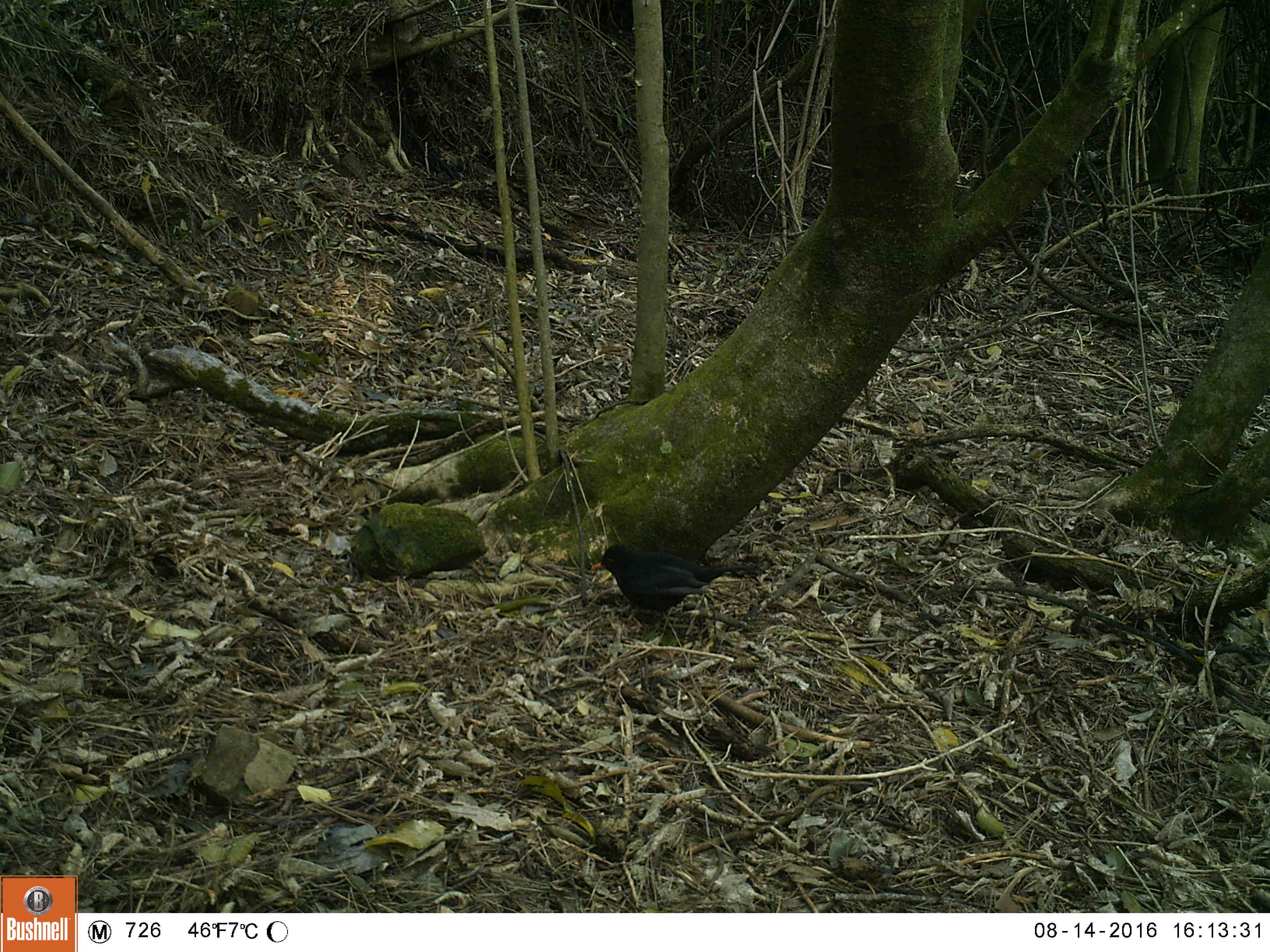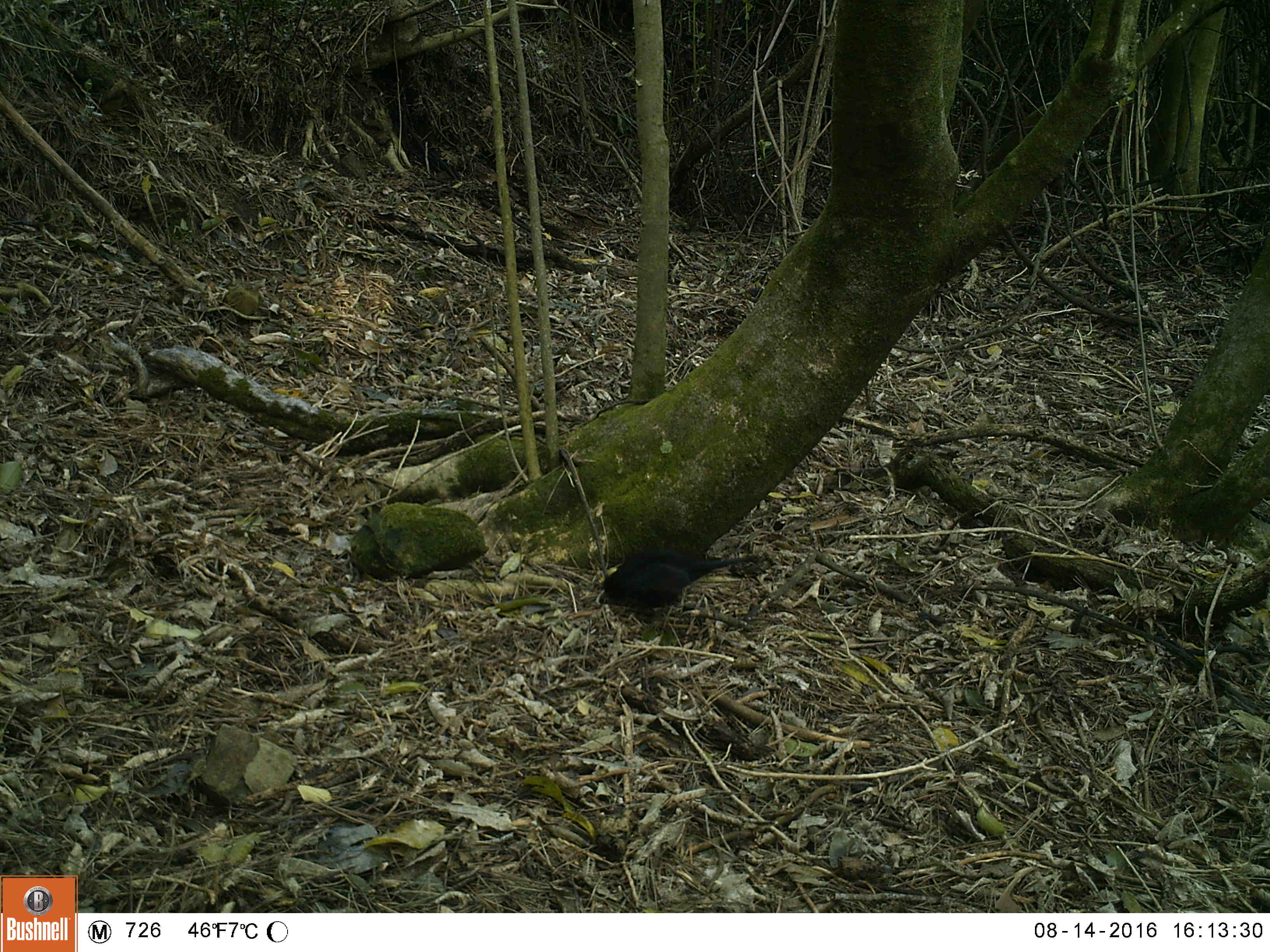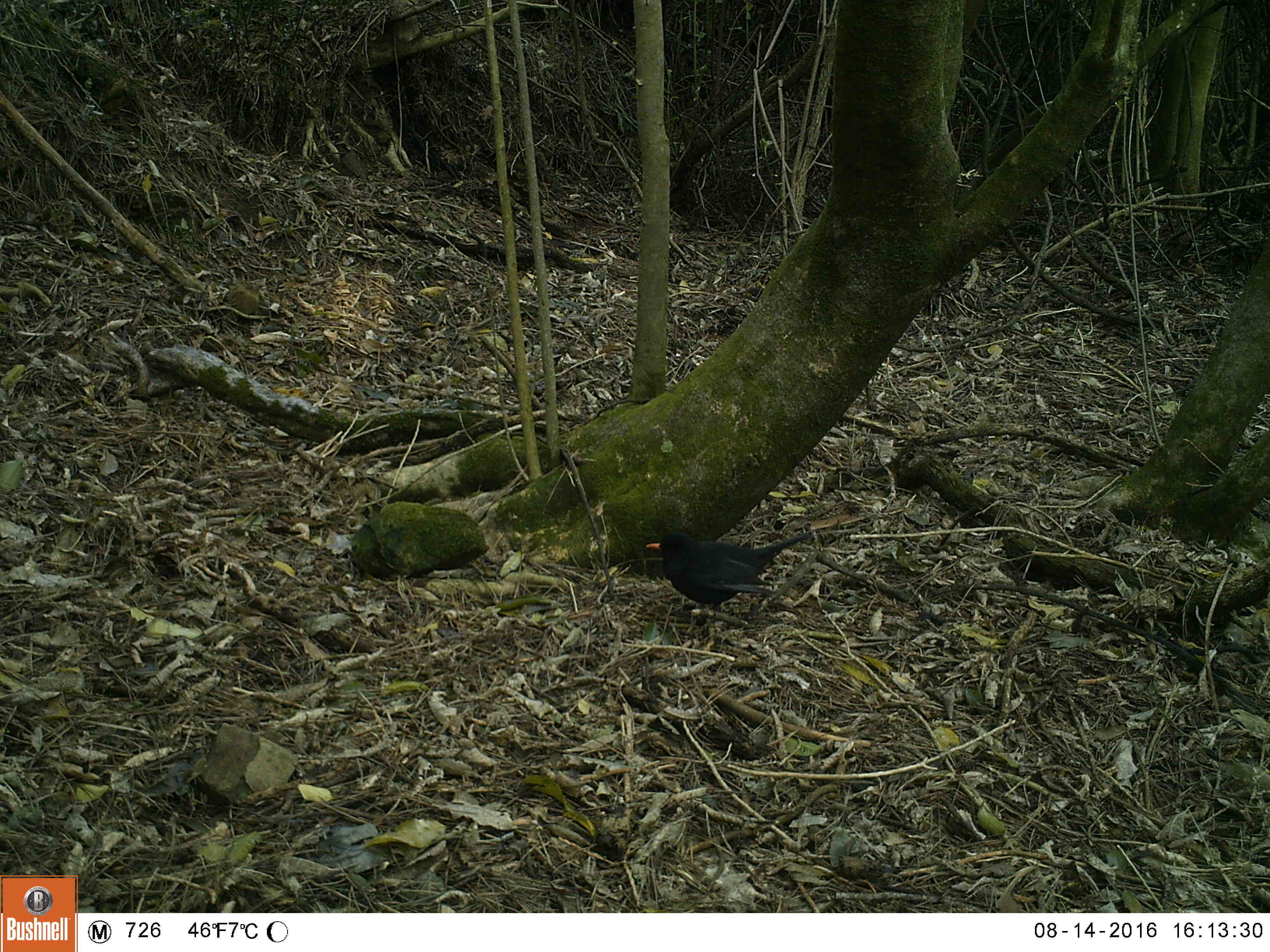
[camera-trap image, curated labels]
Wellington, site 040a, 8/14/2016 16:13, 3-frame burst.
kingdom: Animalia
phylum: Chordata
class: Aves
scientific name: Aves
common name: bird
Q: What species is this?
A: Bird (Aves).